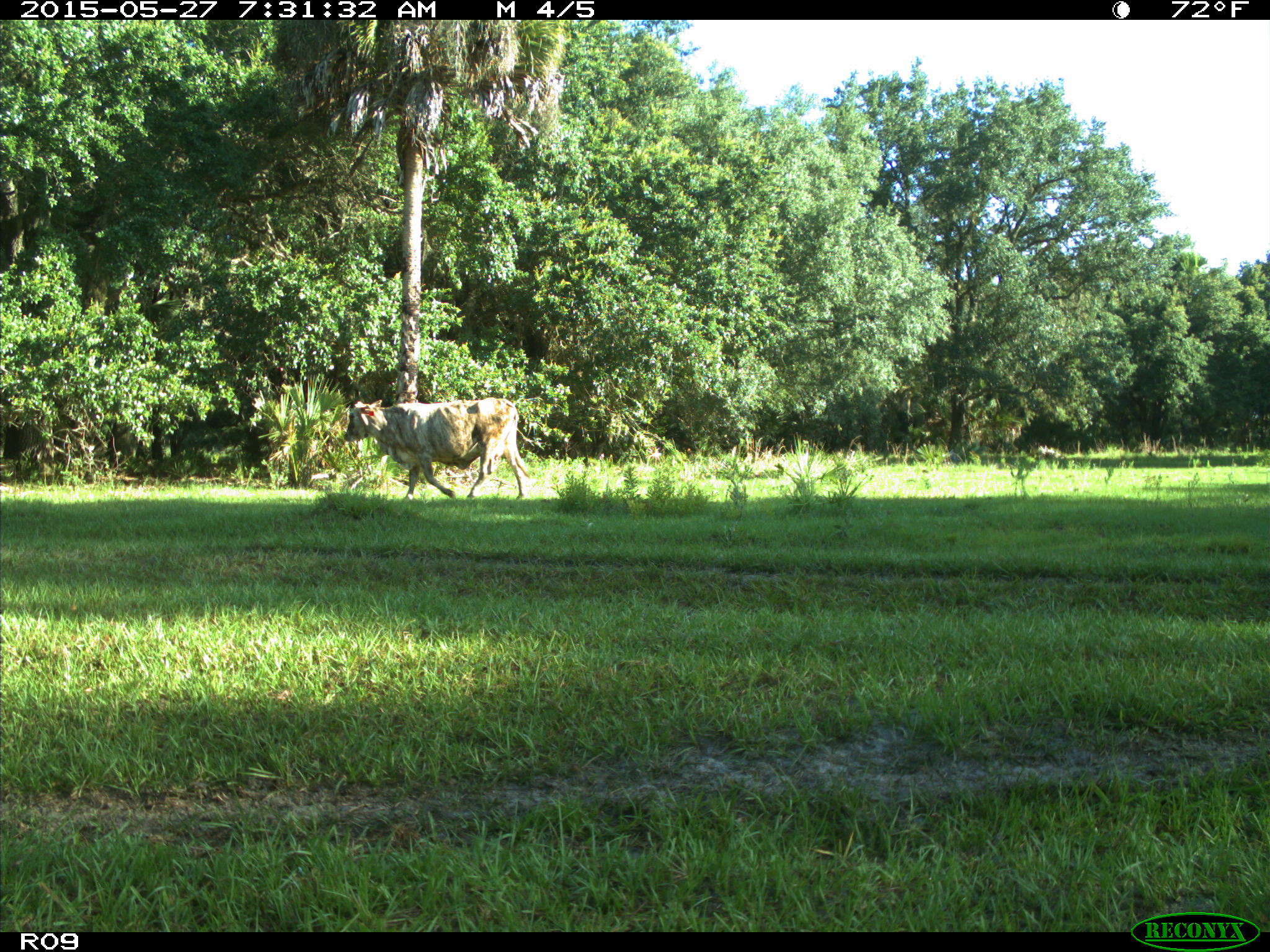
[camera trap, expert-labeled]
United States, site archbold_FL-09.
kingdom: Animalia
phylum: Chordata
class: Mammalia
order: Artiodactyla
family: Bovidae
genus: Bos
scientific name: Bos taurus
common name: domestic cow